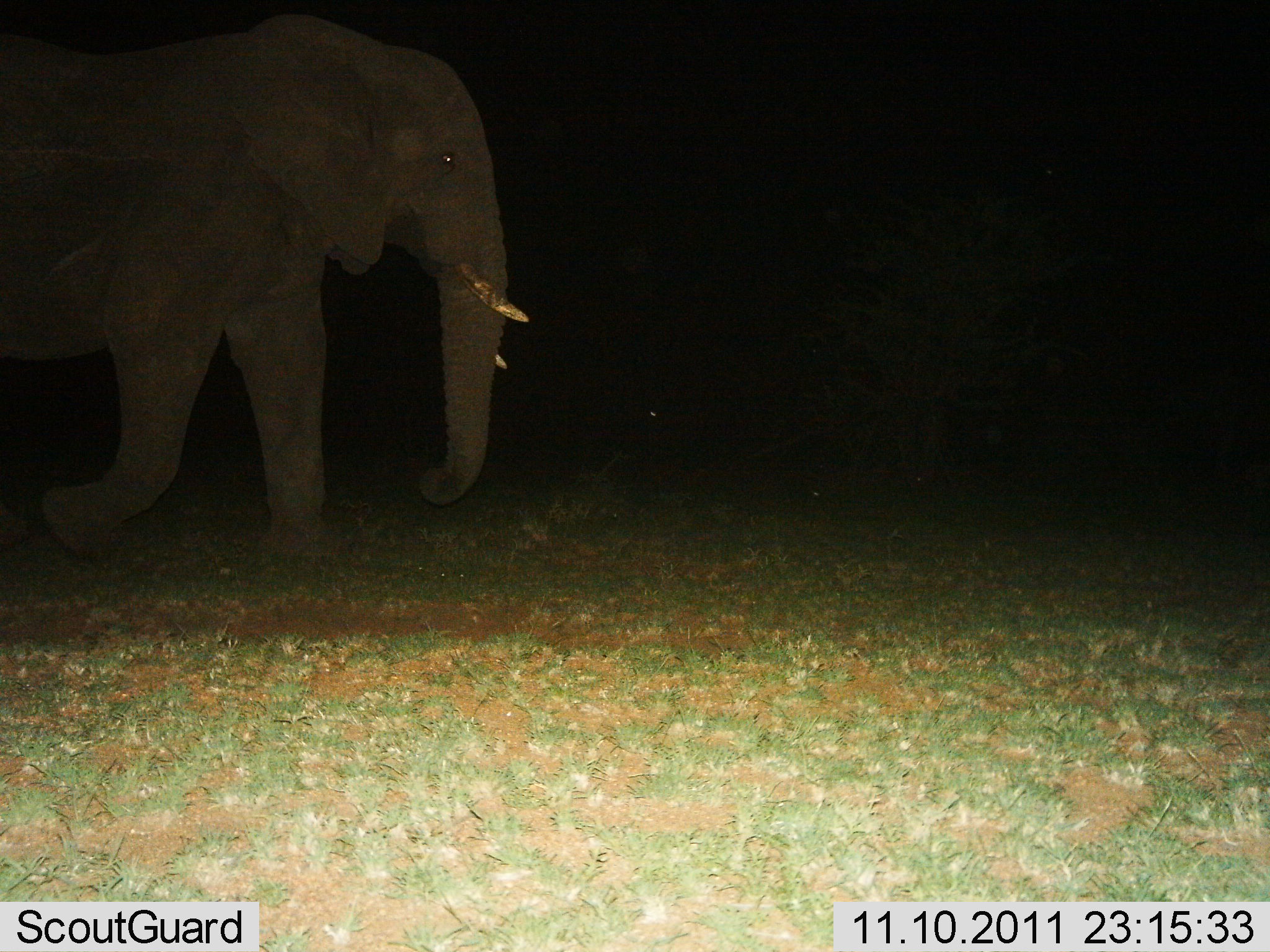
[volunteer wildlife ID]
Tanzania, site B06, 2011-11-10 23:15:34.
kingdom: Animalia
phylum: Chordata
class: Mammalia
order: Proboscidea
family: Elephantidae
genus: Loxodonta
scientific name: Loxodonta africana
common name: african bush elephant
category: elephant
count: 1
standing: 8%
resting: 0%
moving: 92%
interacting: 0%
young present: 0%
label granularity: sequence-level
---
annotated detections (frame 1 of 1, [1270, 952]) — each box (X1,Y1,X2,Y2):
animal: (1,1,538,576)